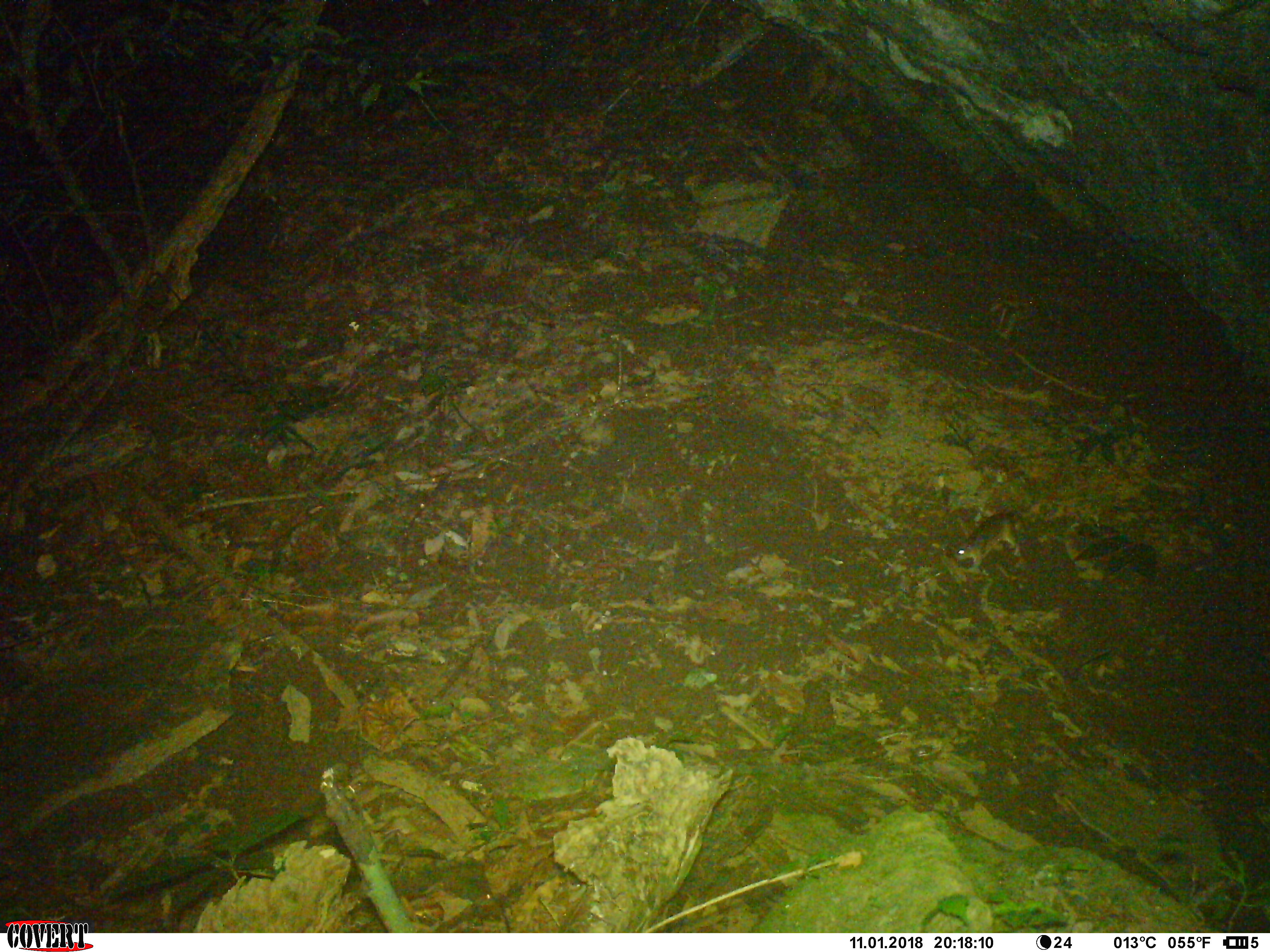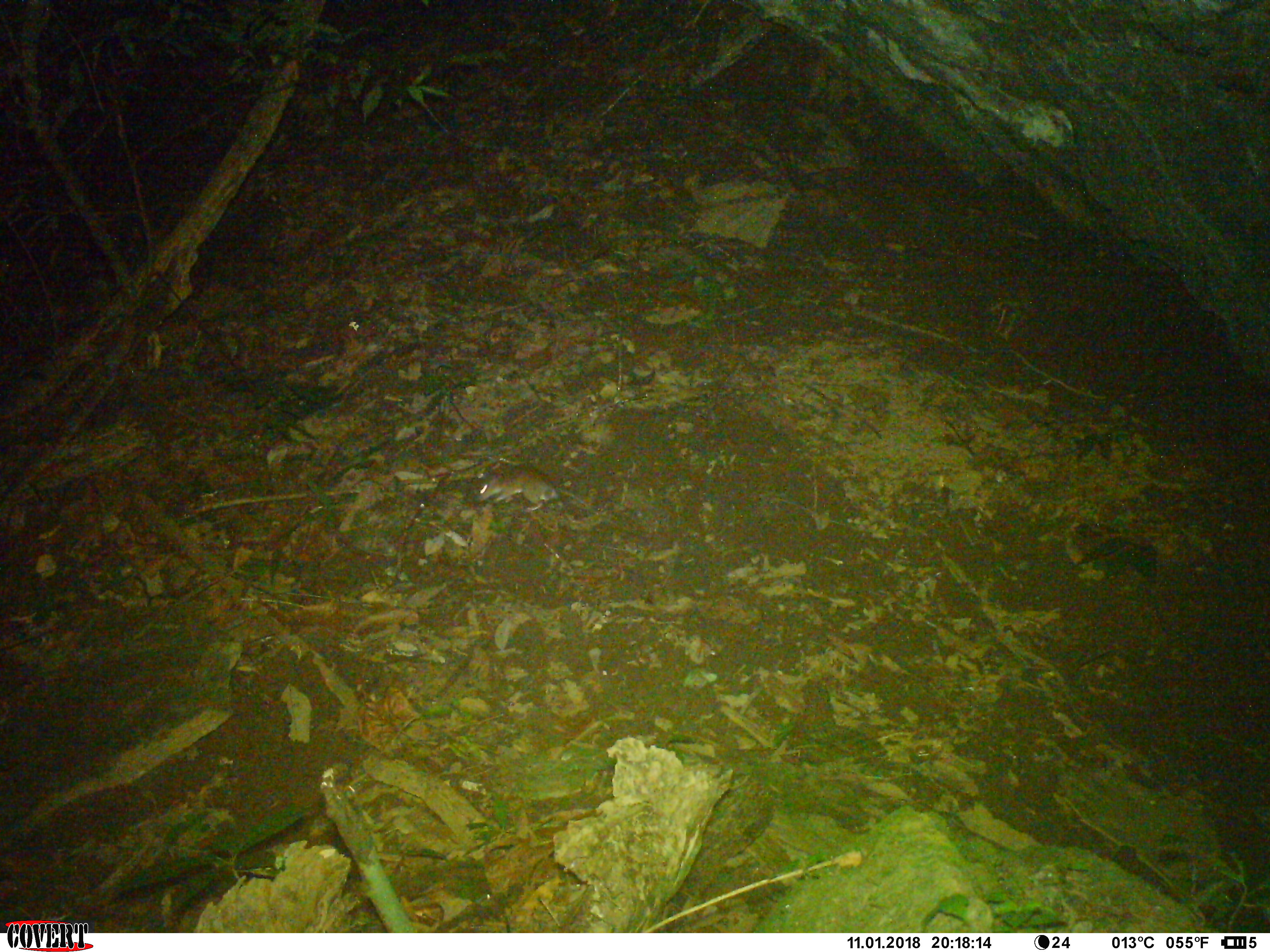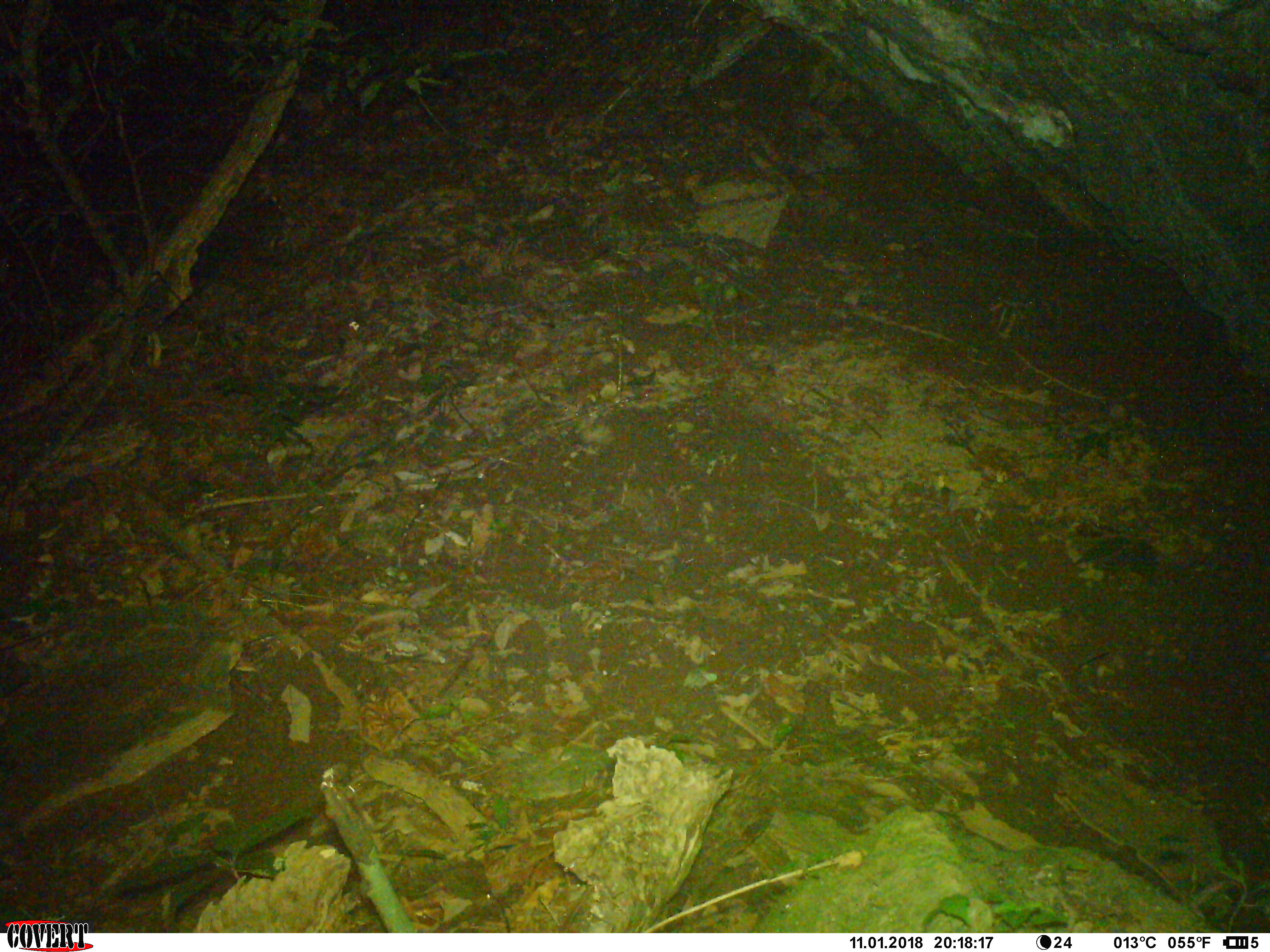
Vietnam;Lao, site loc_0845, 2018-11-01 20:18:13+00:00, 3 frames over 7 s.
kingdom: Animalia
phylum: Chordata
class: Mammalia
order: Rodentia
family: Muridae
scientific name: Muridae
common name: old-world mice and rats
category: unidentified murid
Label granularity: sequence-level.